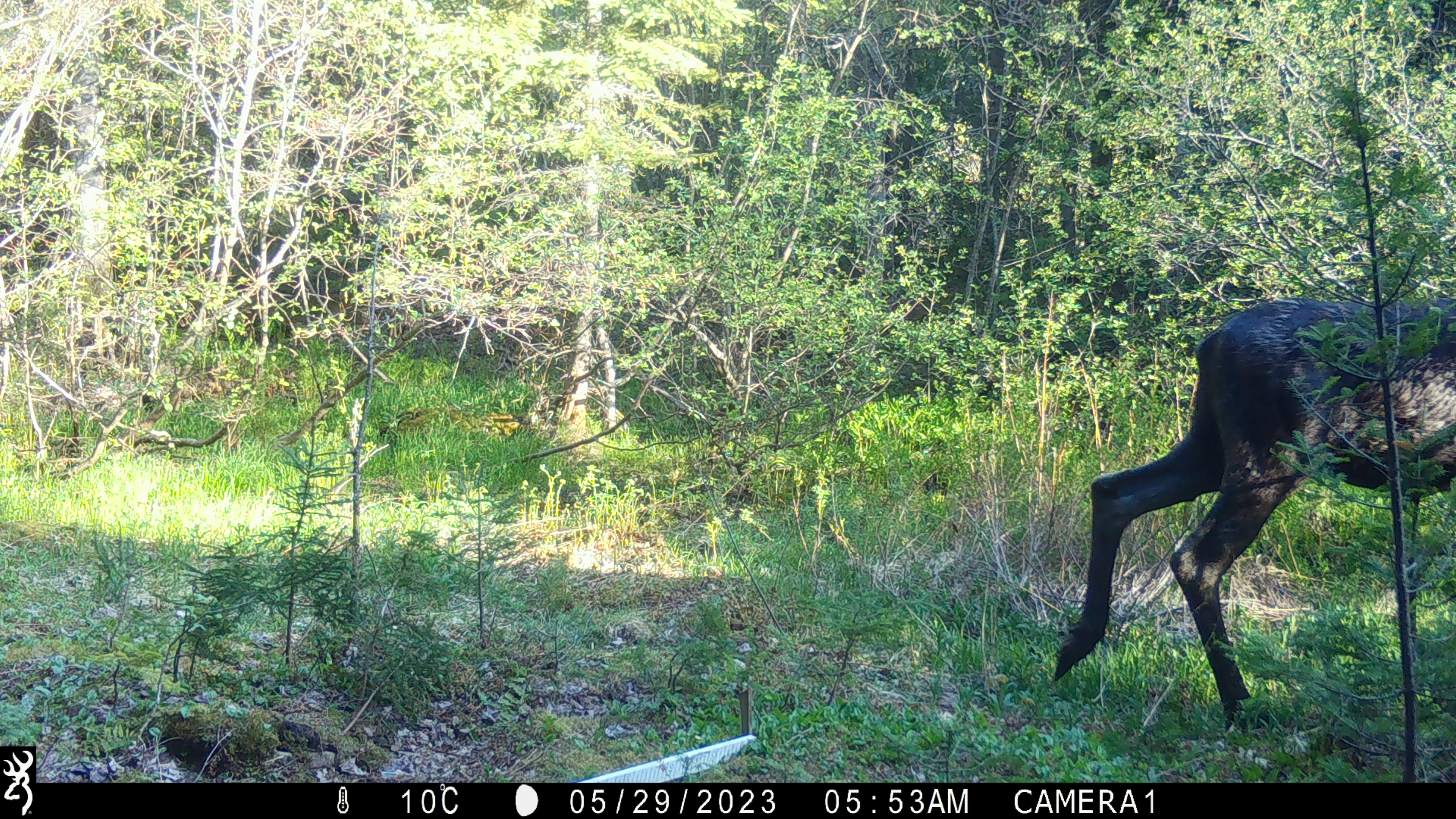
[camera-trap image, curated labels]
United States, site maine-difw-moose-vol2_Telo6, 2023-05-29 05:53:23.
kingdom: Animalia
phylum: Chordata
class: Mammalia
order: Artiodactyla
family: Cervidae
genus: Alces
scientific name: Alces alces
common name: moose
Moose (Alces alces).